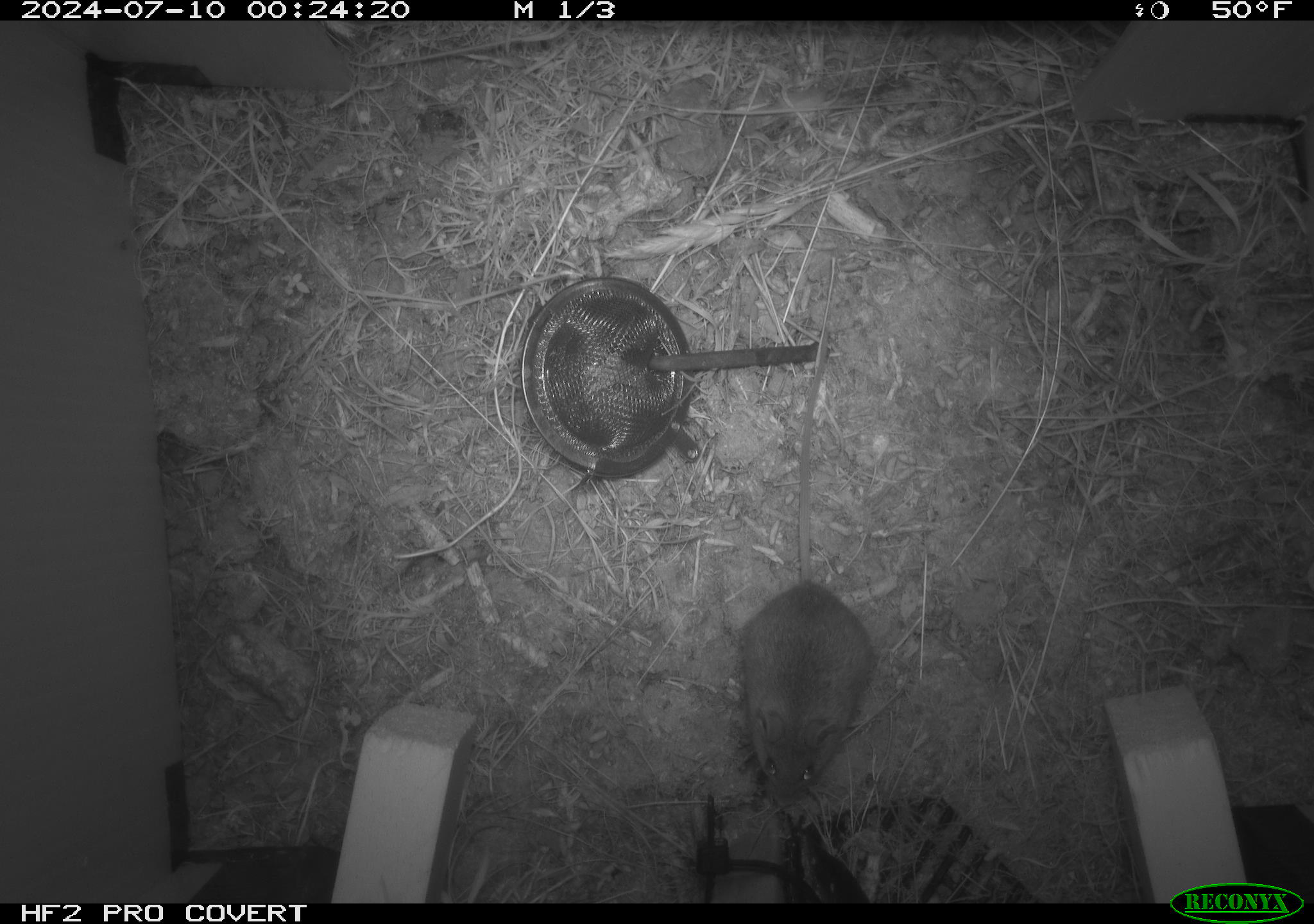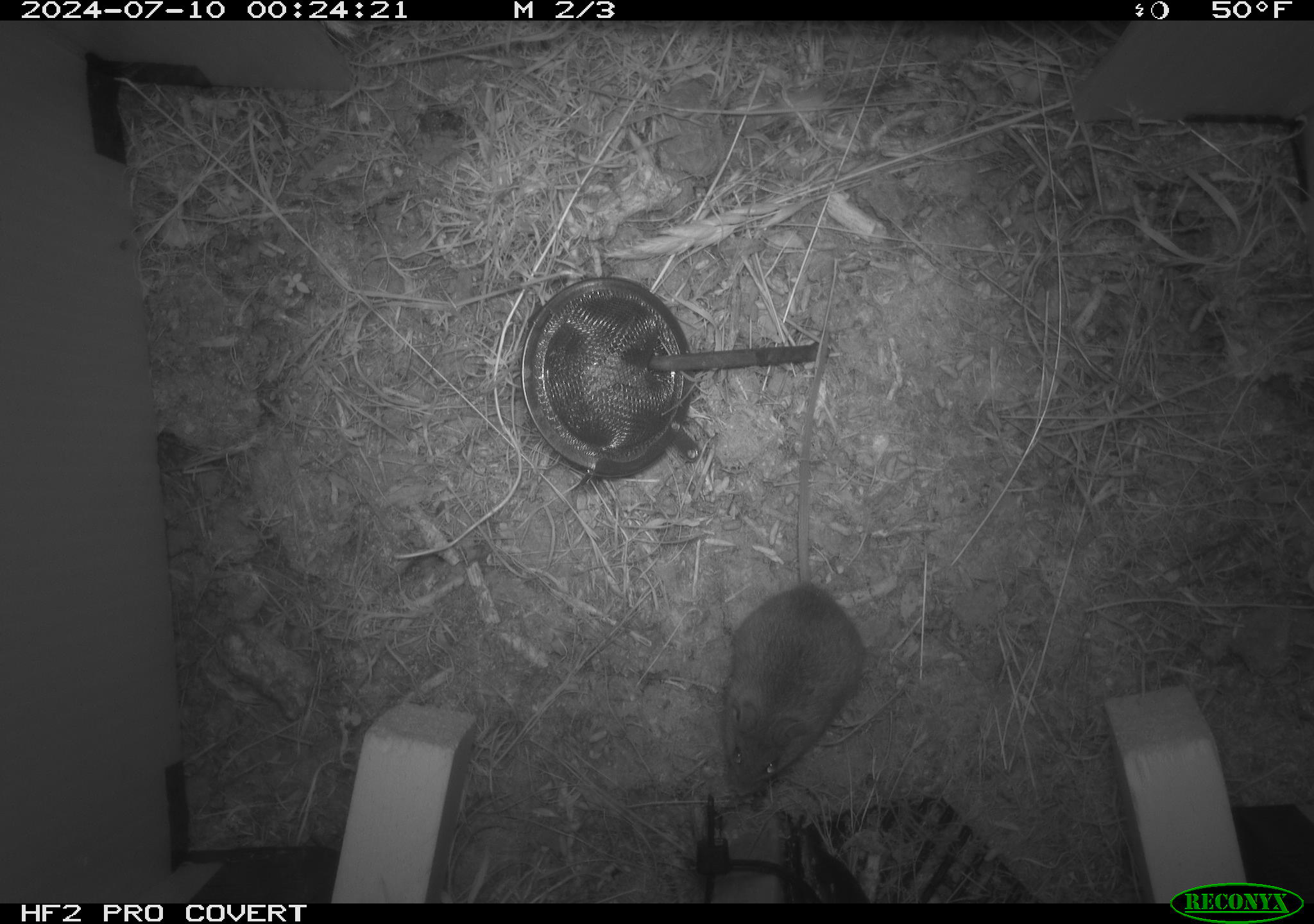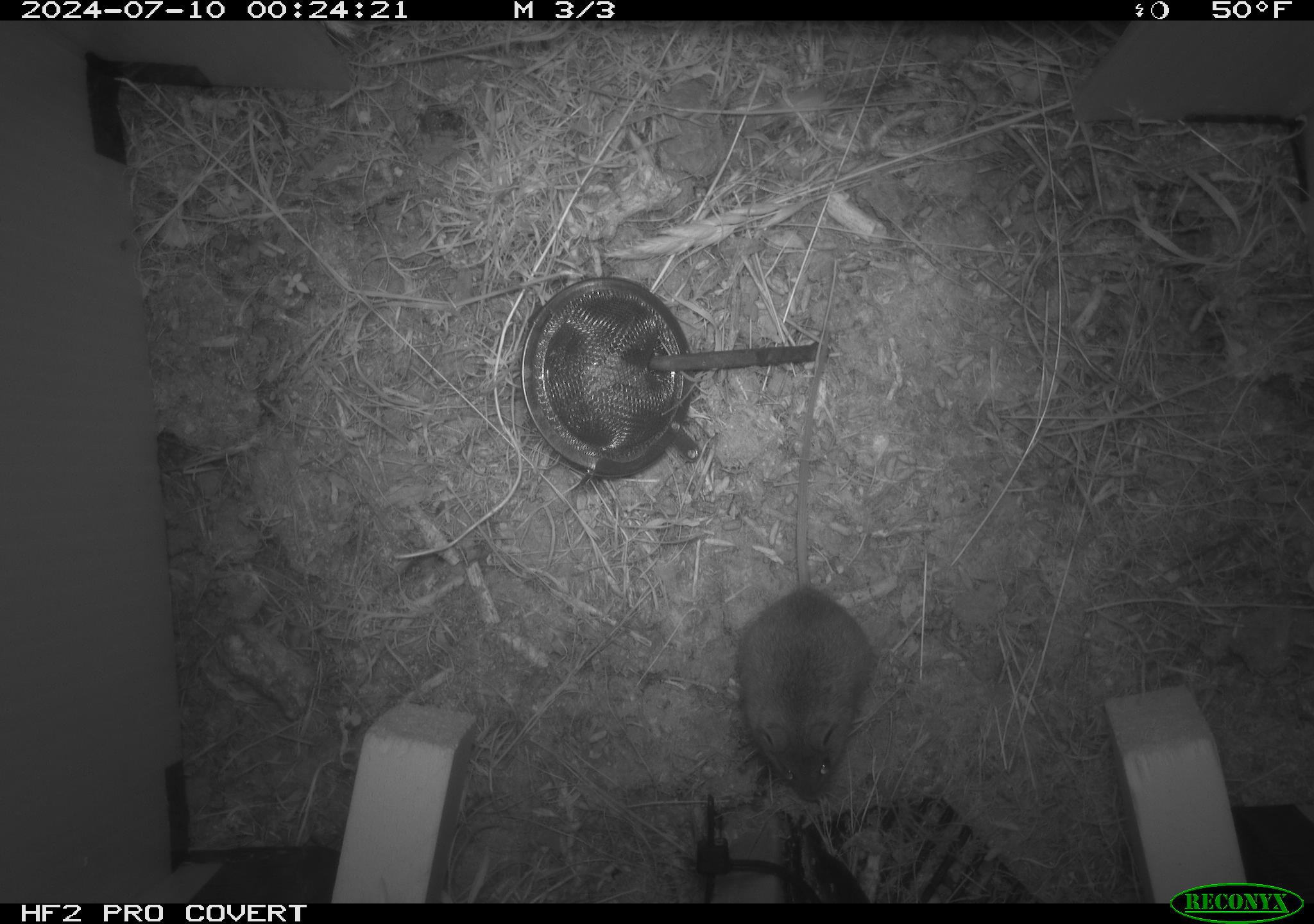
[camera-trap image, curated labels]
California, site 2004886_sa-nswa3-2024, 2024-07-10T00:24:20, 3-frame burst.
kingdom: Animalia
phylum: Chordata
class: Mammalia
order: Rodentia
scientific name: Rodentia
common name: rodent